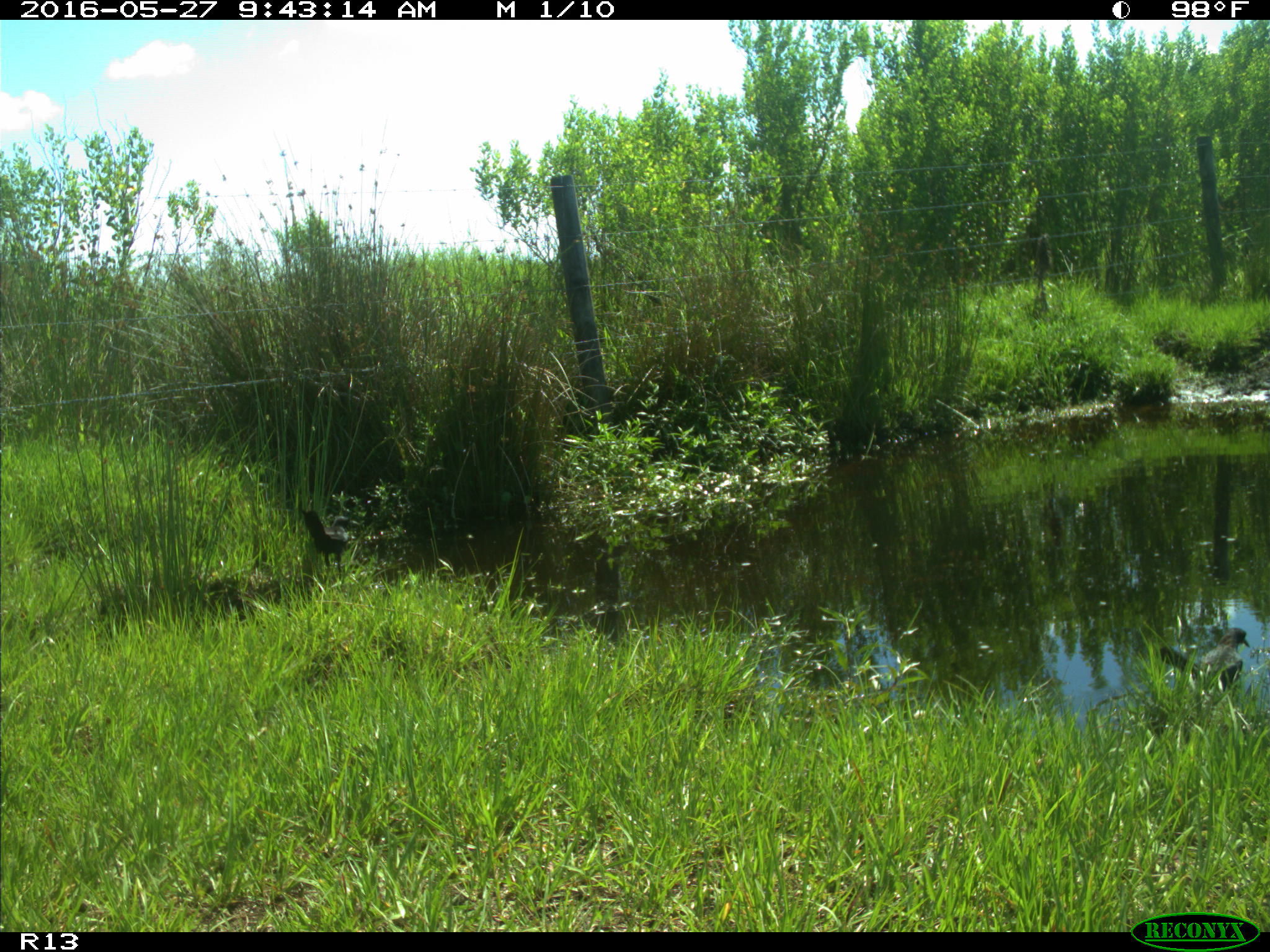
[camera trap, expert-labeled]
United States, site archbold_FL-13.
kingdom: Animalia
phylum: Chordata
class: Aves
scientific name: Aves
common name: birds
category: unidentified bird